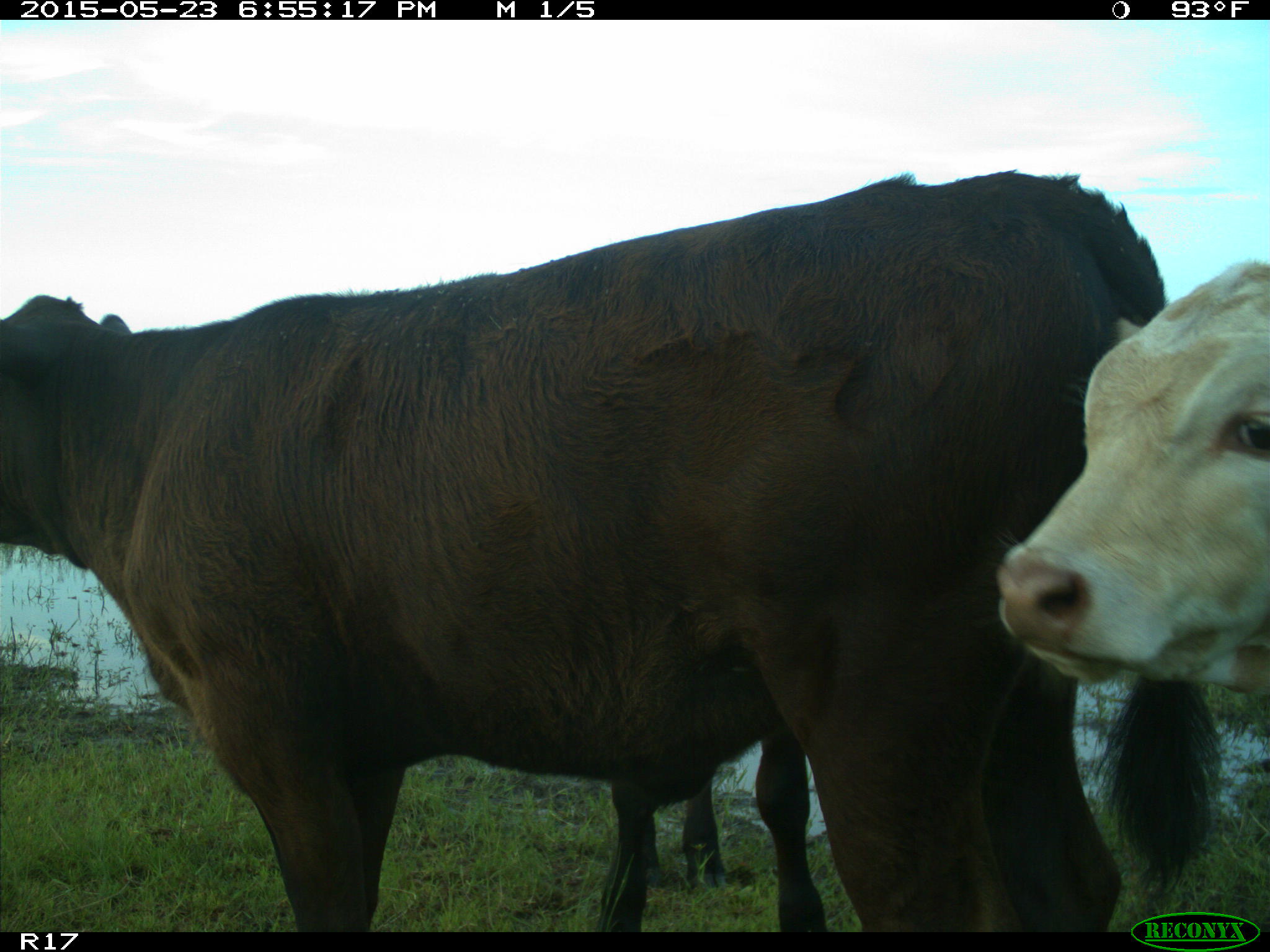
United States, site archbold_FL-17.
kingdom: Animalia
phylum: Chordata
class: Mammalia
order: Artiodactyla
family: Bovidae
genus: Bos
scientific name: Bos taurus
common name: domestic cow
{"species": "Bos taurus (domestic cow)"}